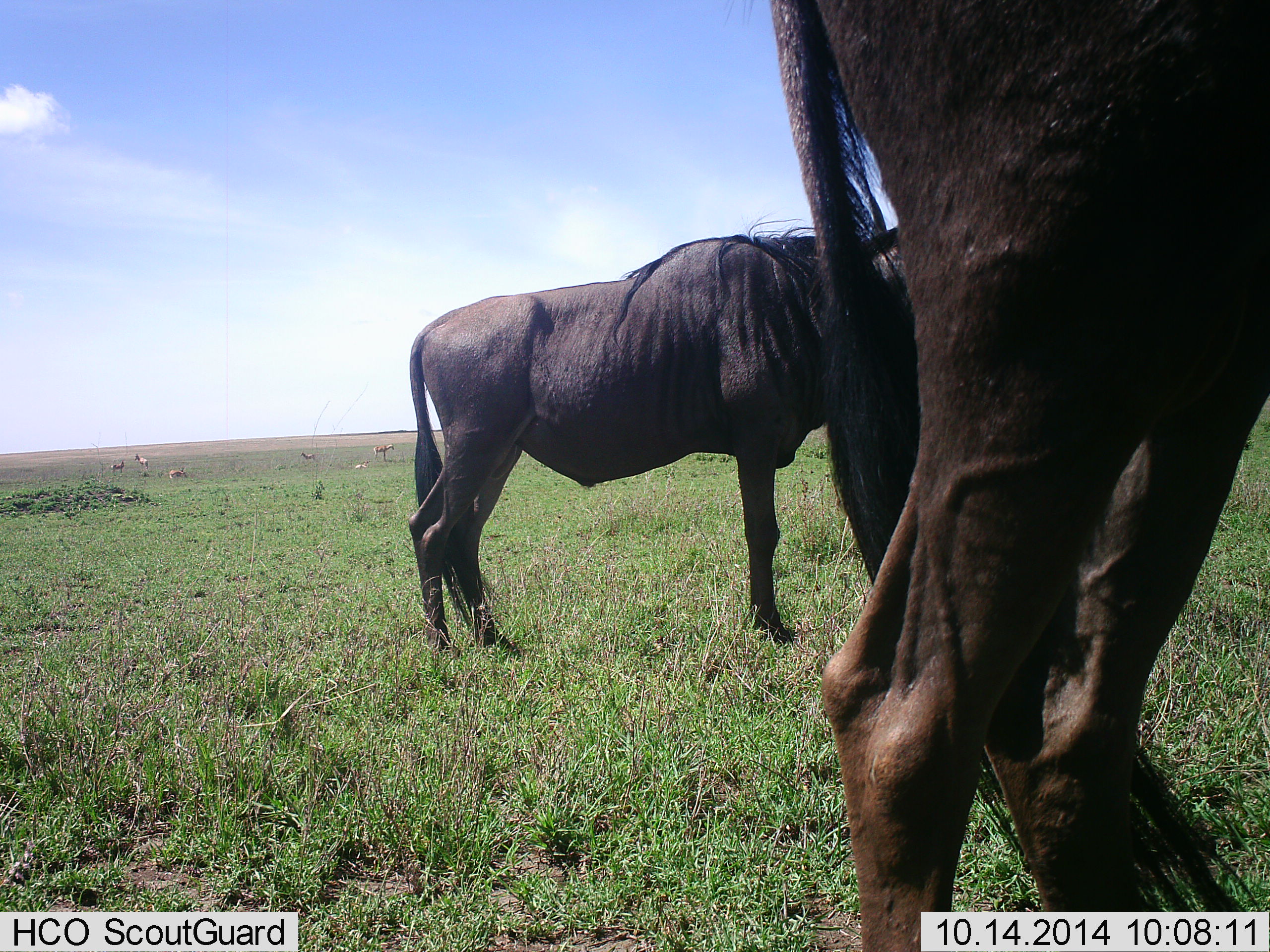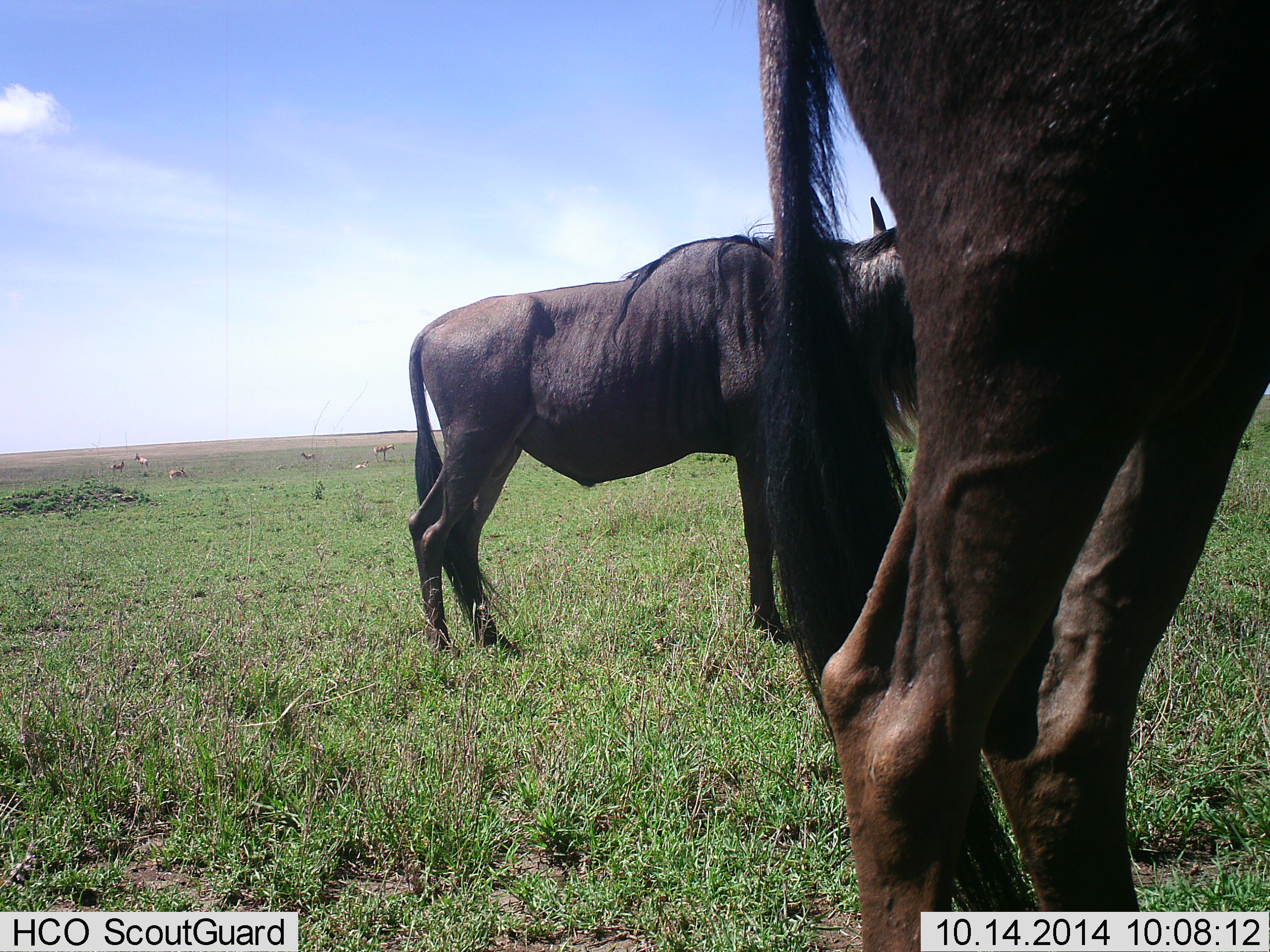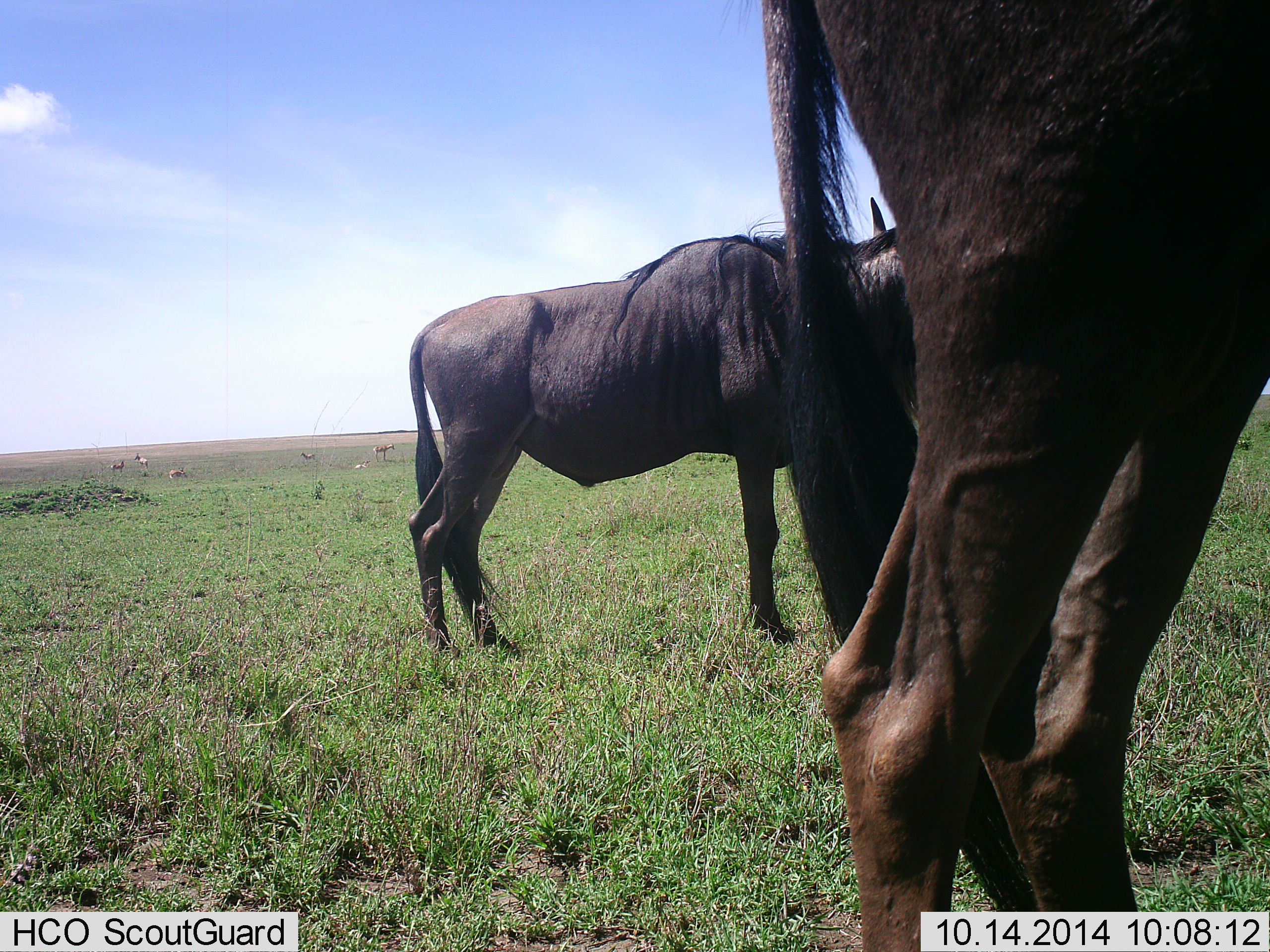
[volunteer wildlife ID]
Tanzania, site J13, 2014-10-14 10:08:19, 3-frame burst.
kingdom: Animalia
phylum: Chordata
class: Mammalia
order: Artiodactyla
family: Bovidae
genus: Connochaetes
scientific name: Connochaetes taurinus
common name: blue wildebeest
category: wildebeest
Wildebeest (blue wildebeest) (Connochaetes taurinus), count 2. Behavior (volunteer vote fractions): standing 100%, resting 8%, moving 0%, interacting 0%. Young present (vote fraction): 0%. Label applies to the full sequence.